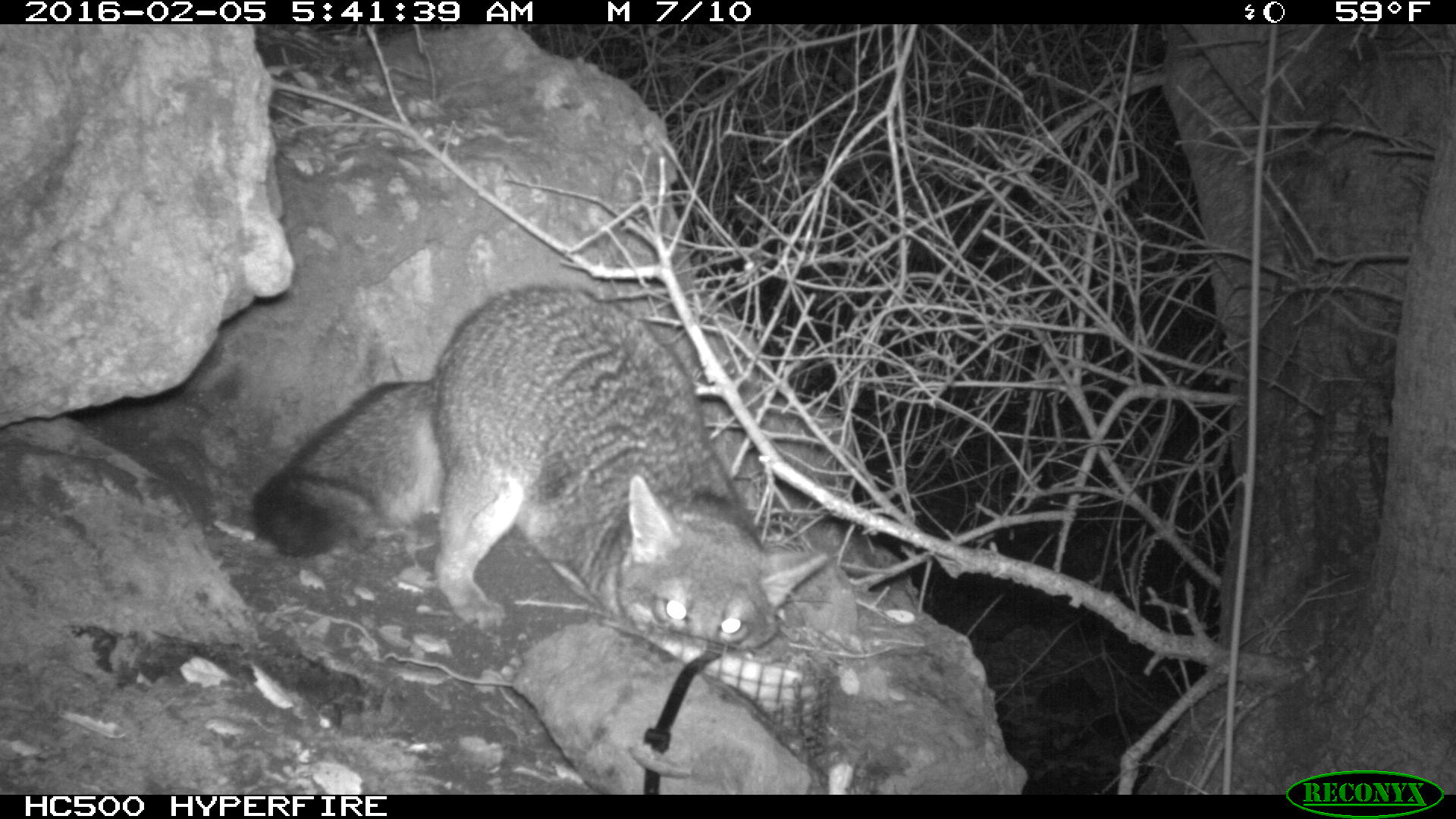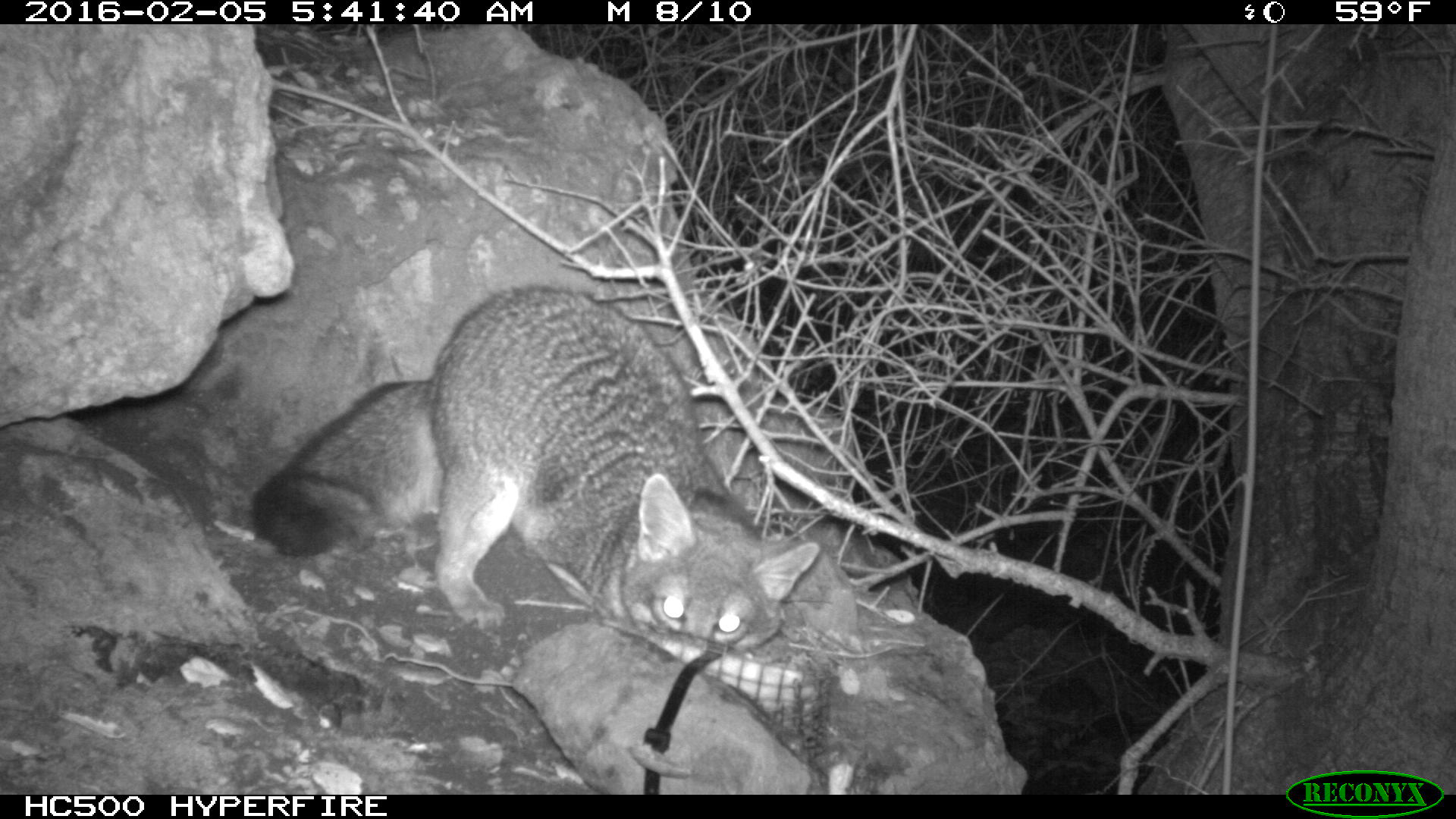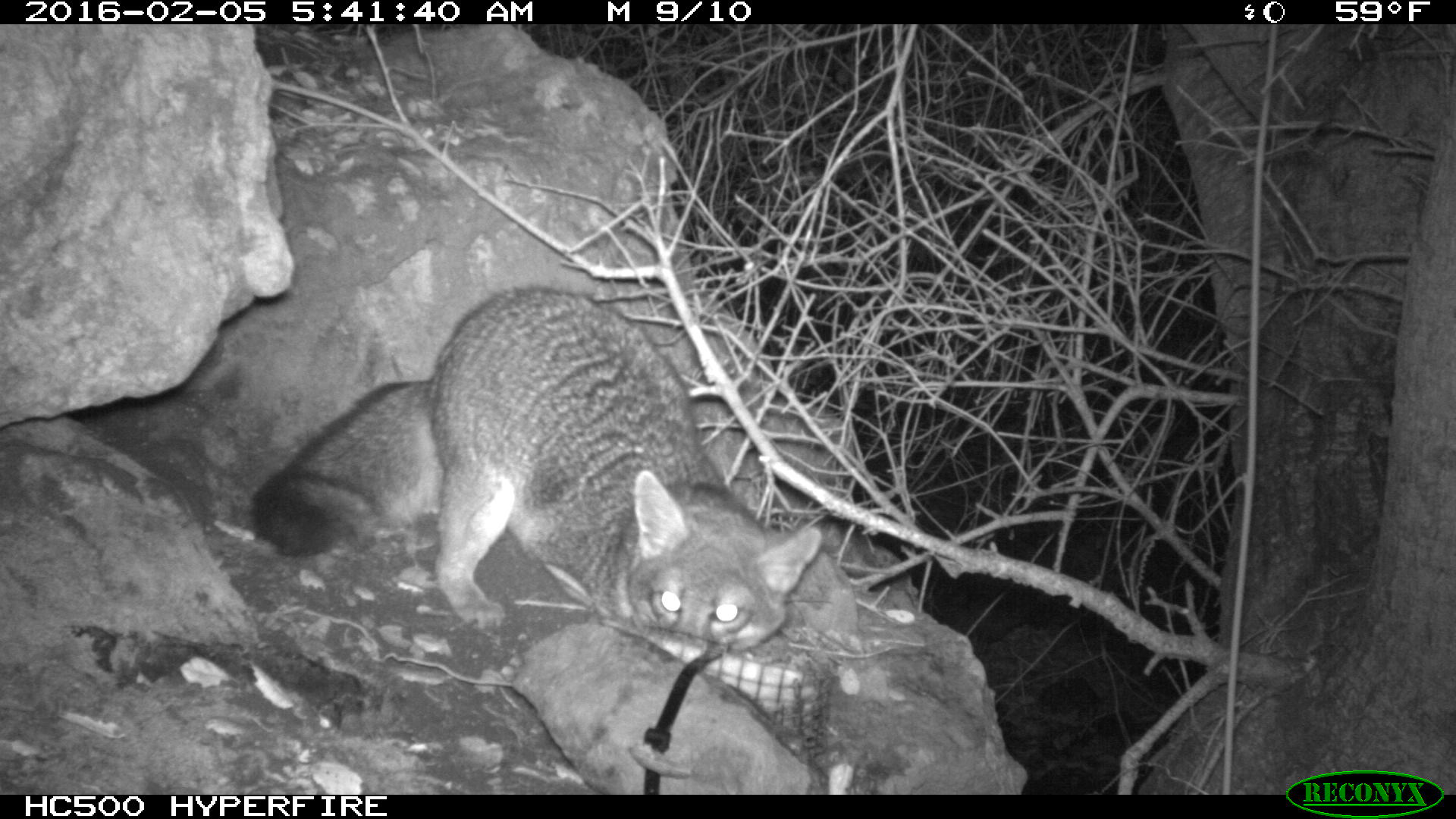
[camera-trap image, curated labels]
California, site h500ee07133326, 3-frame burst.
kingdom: Animalia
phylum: Chordata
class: Mammalia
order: Carnivora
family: Canidae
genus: Urocyon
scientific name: Urocyon littoralis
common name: island fox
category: fox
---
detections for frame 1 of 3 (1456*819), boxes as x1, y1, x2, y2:
fox: 254, 287, 826, 657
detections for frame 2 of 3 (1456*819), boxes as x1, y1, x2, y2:
fox: 251, 285, 818, 659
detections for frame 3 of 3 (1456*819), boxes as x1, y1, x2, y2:
fox: 252, 285, 824, 652